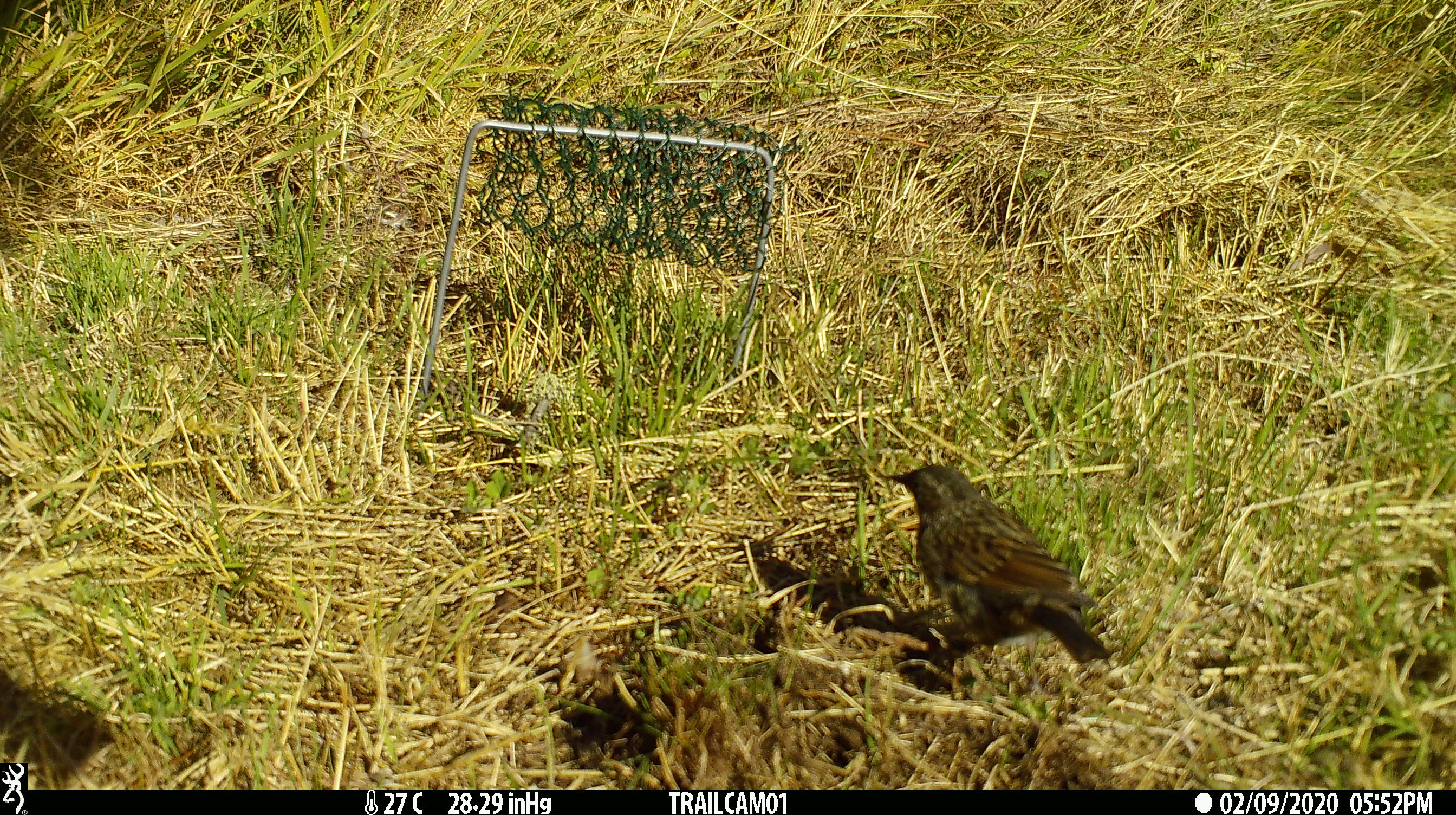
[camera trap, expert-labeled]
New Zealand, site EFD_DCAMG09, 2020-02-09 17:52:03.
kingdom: Animalia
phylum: Chordata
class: Aves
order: Passeriformes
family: Prunellidae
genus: Prunella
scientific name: Prunella modularis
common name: dunnock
Dunnock (Prunella modularis).